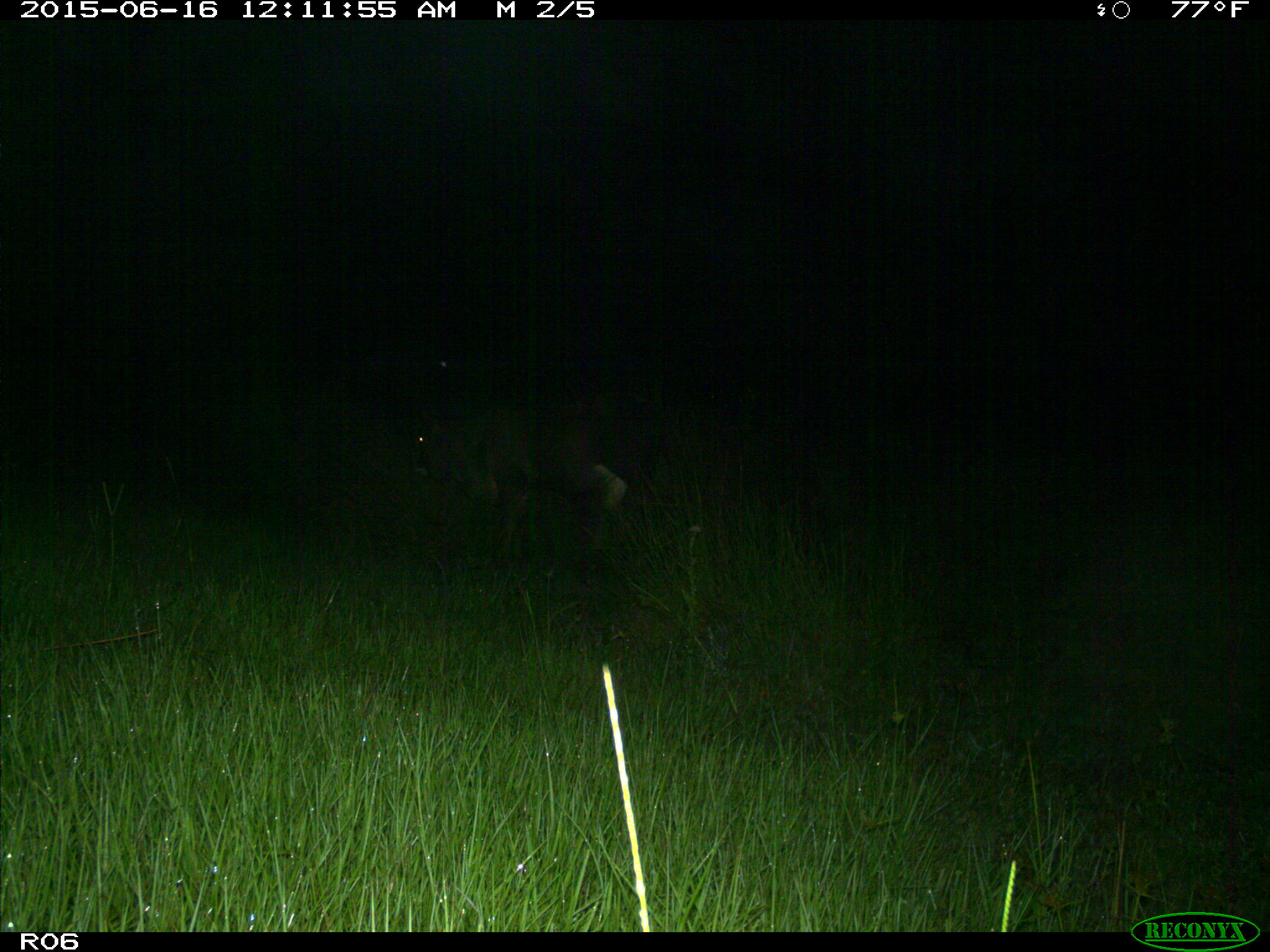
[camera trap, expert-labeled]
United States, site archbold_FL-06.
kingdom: Animalia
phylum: Chordata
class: Mammalia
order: Artiodactyla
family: Bovidae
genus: Bos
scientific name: Bos taurus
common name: domestic cow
Bos taurus (domestic cow).